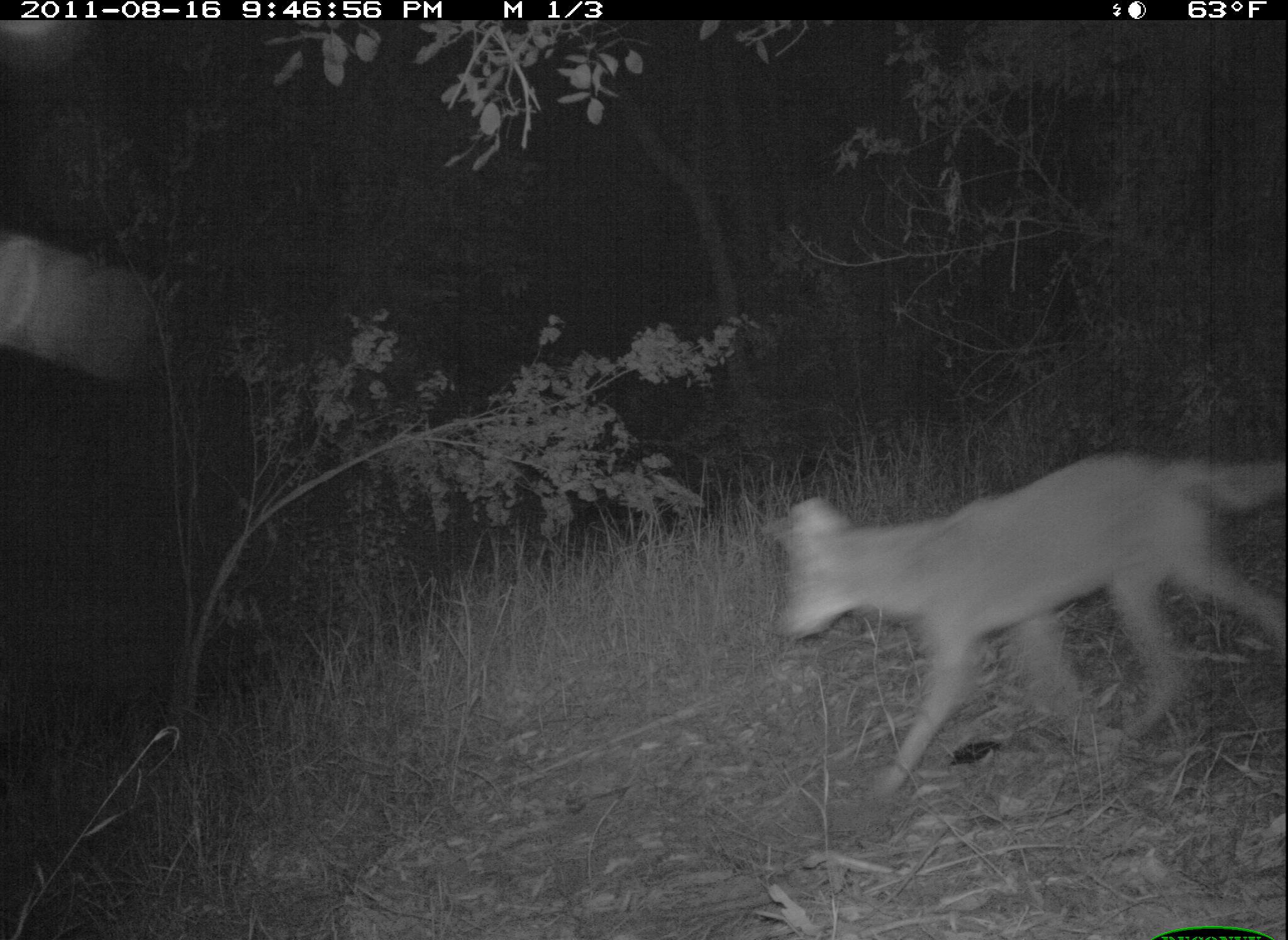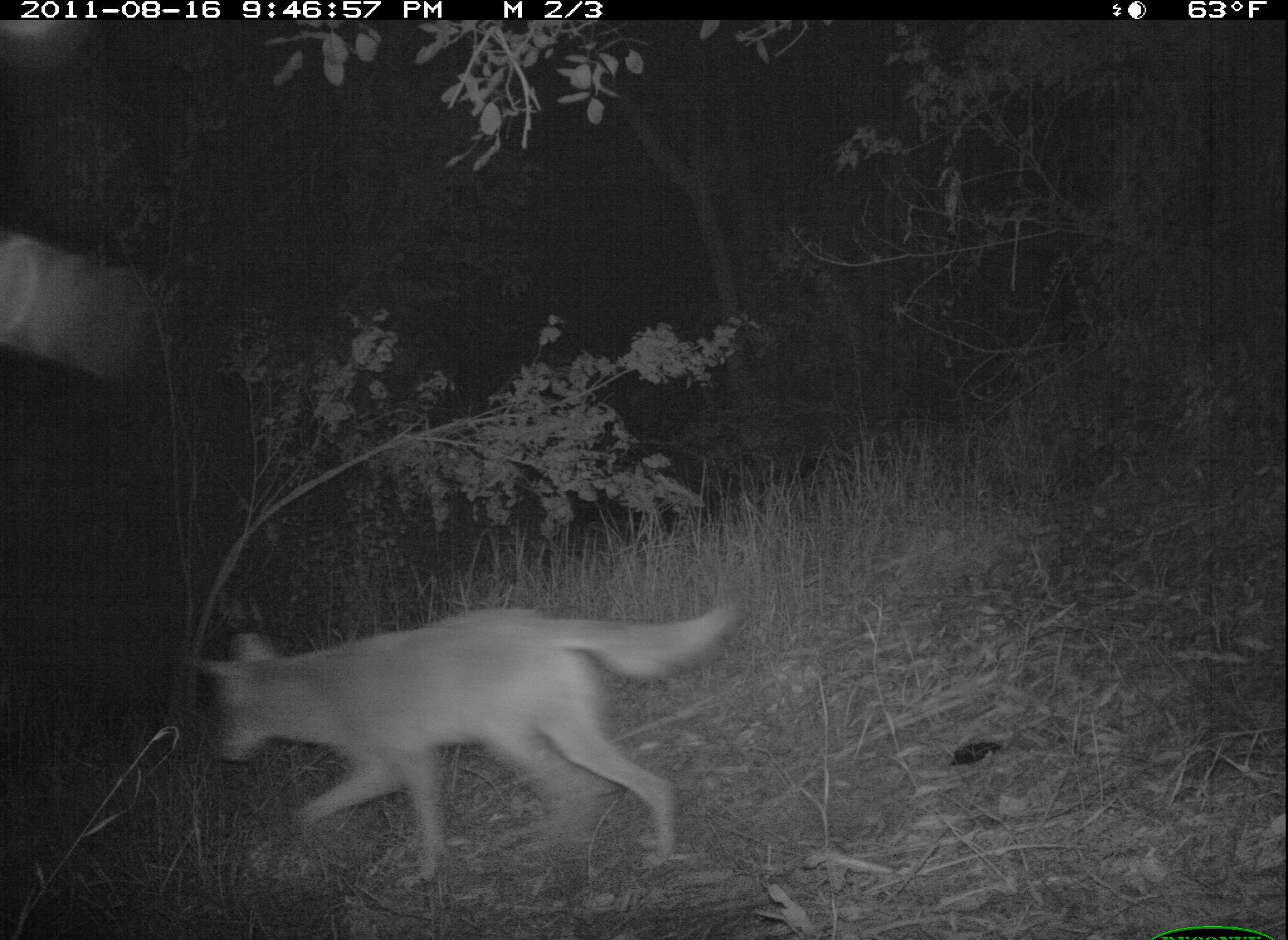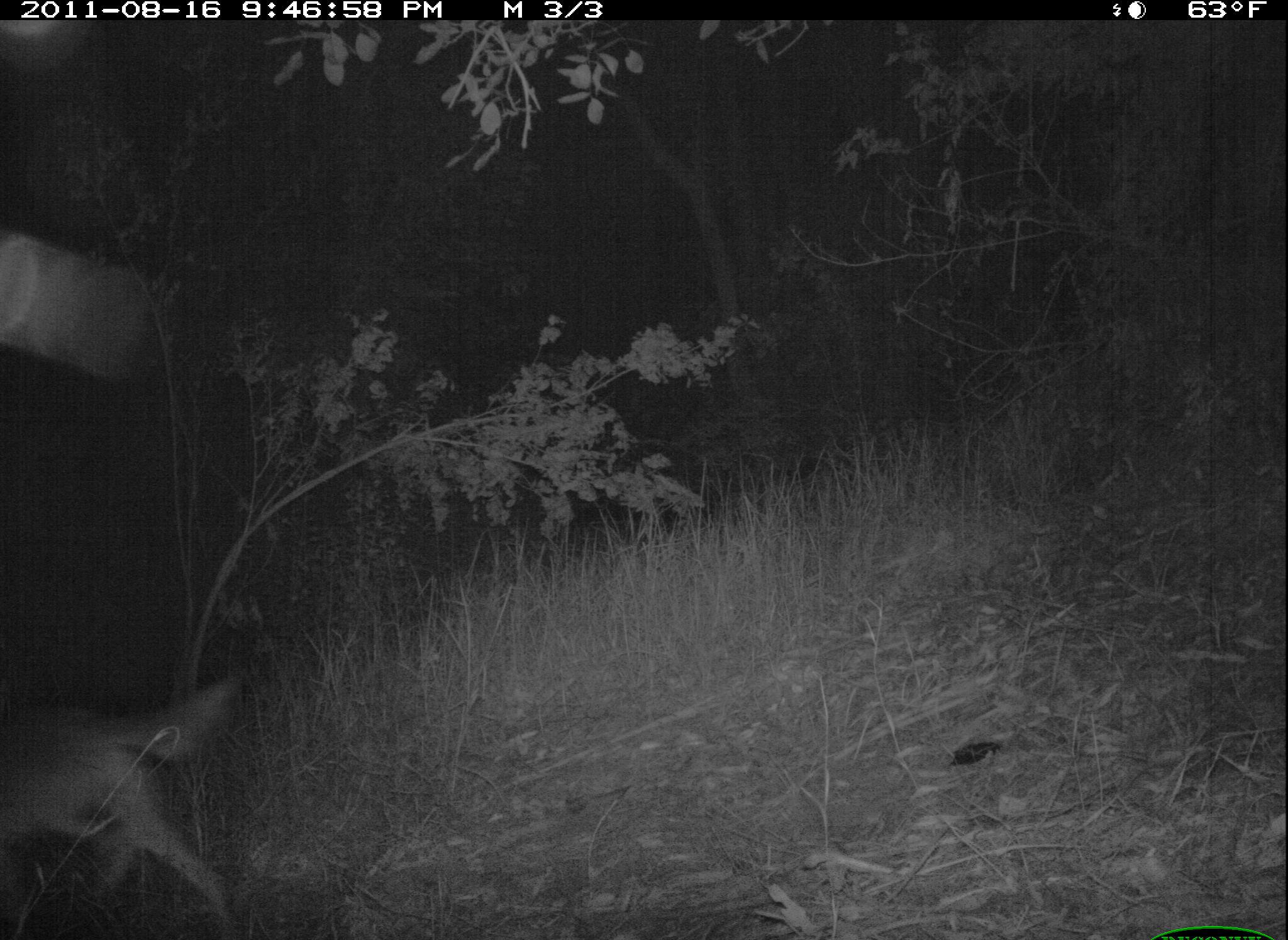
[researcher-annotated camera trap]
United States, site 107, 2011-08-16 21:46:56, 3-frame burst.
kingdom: Animalia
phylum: Chordata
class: Mammalia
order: Carnivora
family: Canidae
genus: Canis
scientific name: Canis latrans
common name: coyote